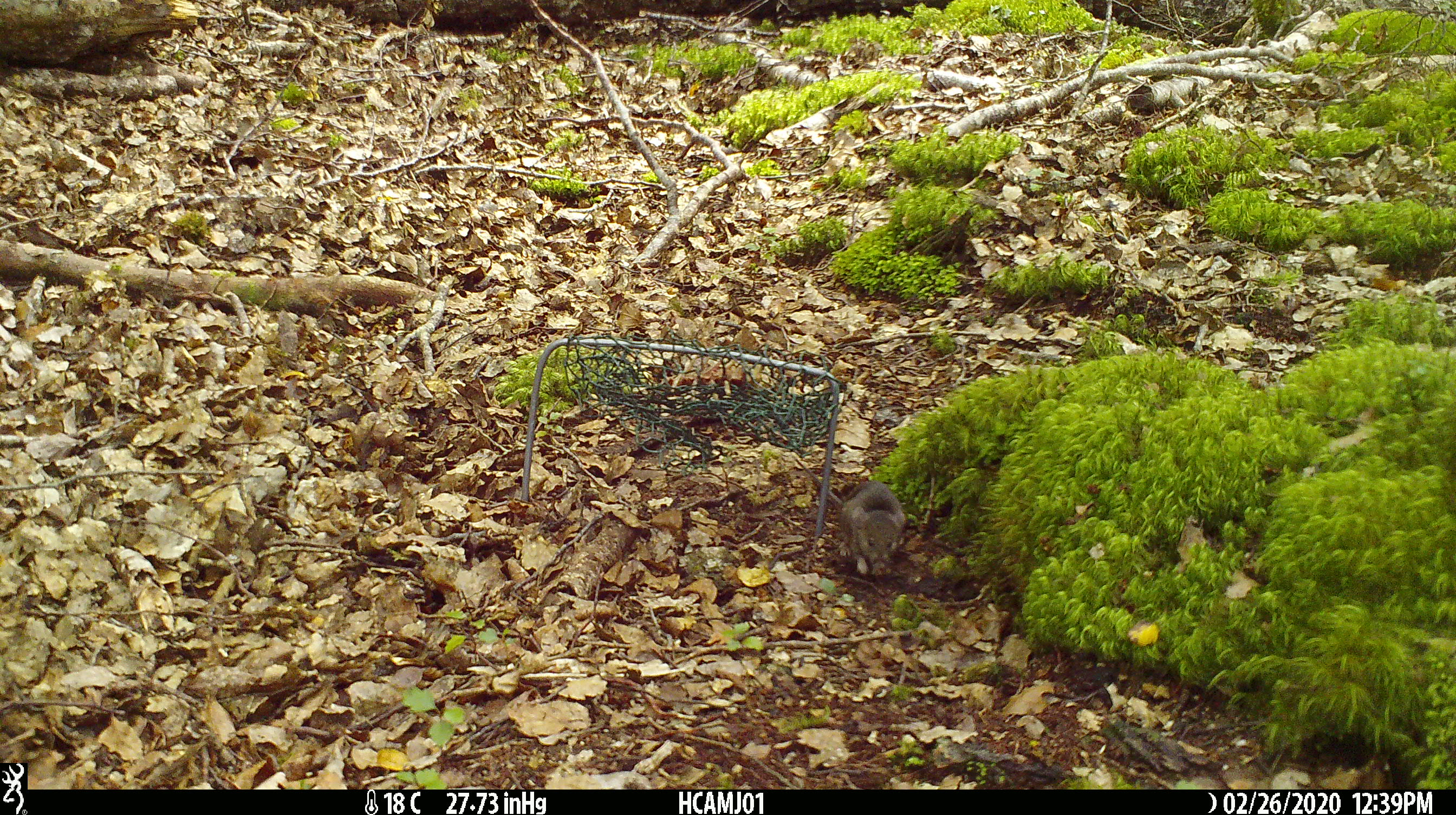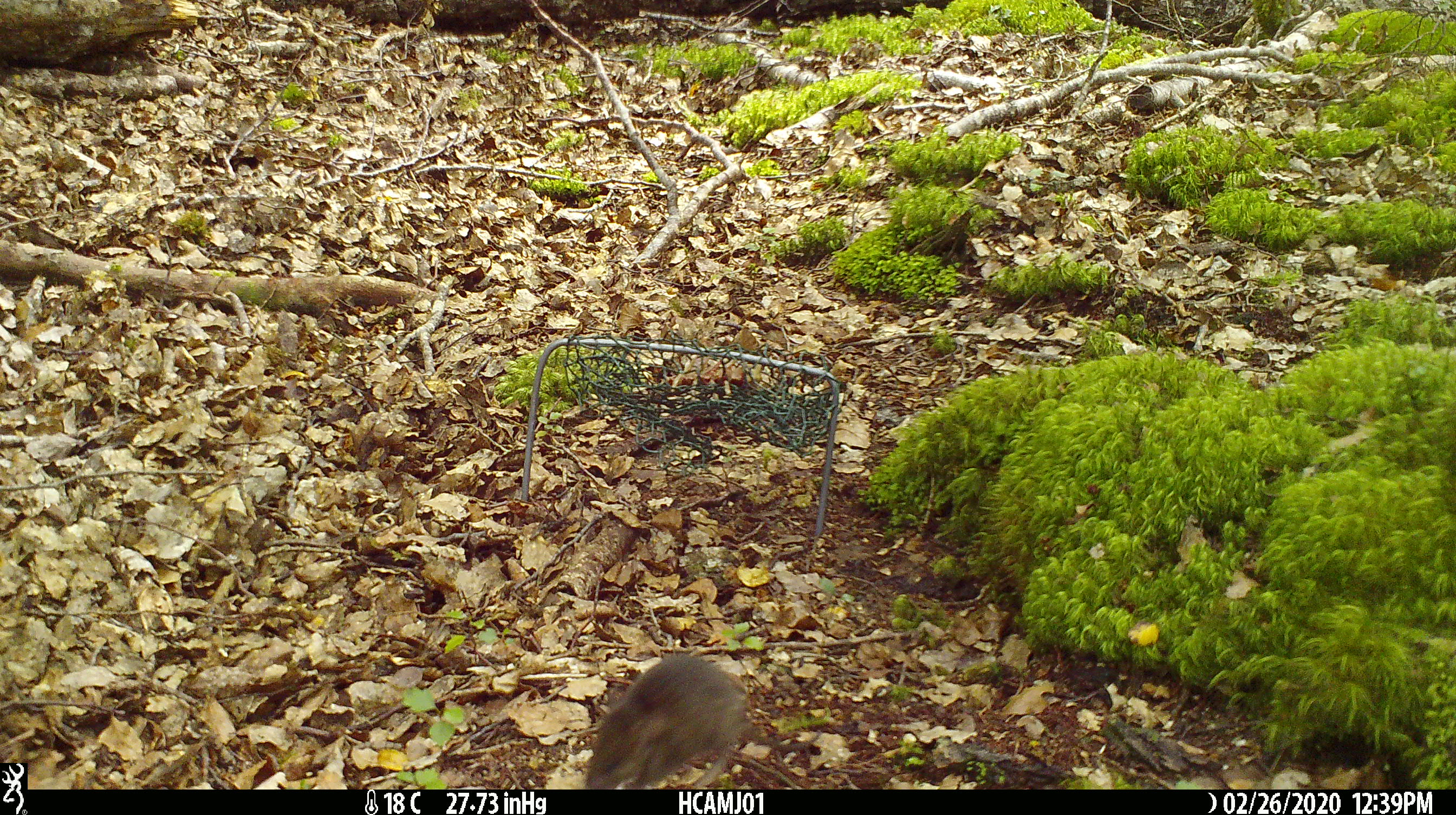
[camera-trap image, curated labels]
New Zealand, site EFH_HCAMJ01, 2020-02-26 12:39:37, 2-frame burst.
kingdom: Animalia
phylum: Chordata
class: Mammalia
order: Rodentia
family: Muridae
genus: Mus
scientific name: Mus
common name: mouse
Mouse (Mus).